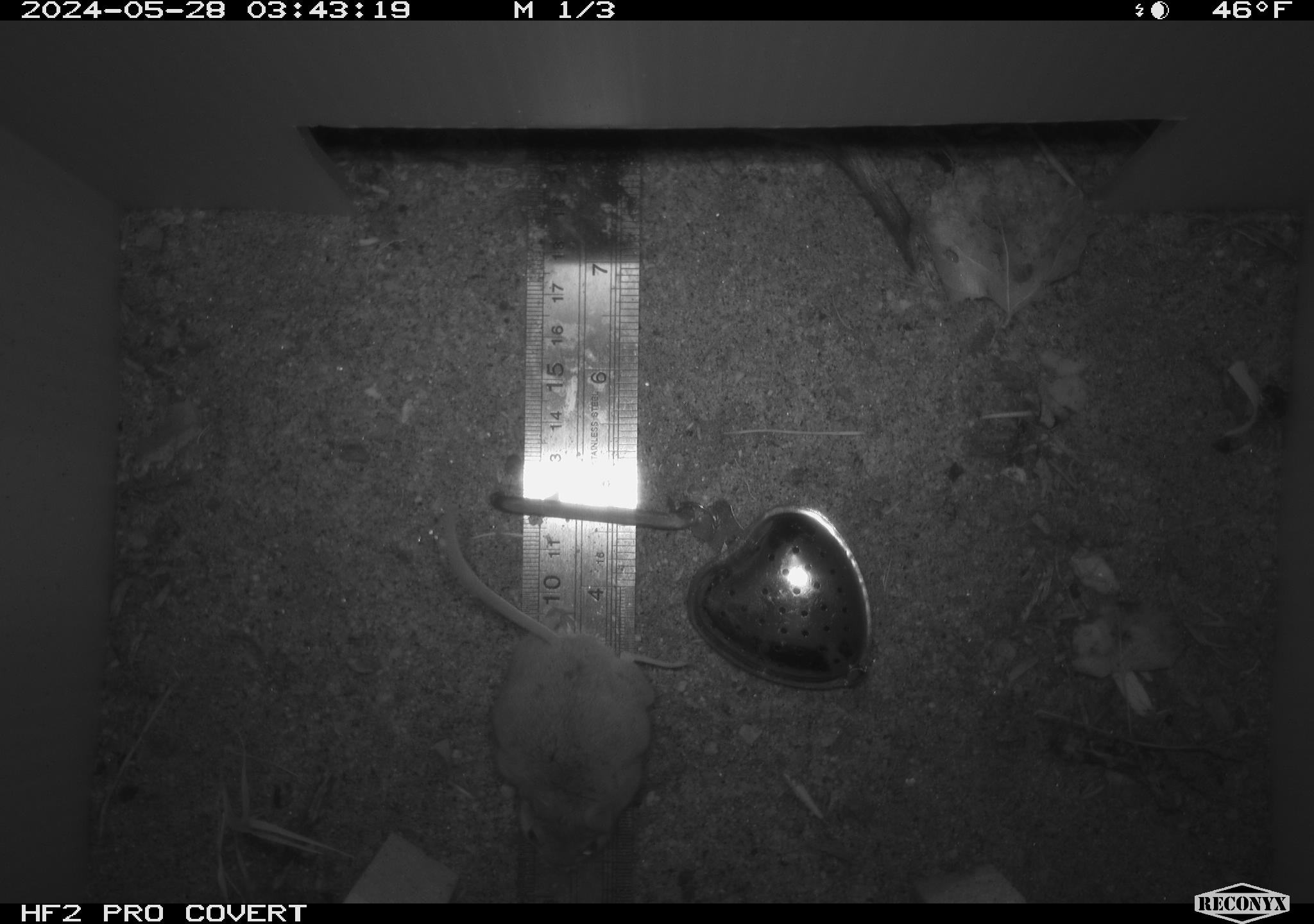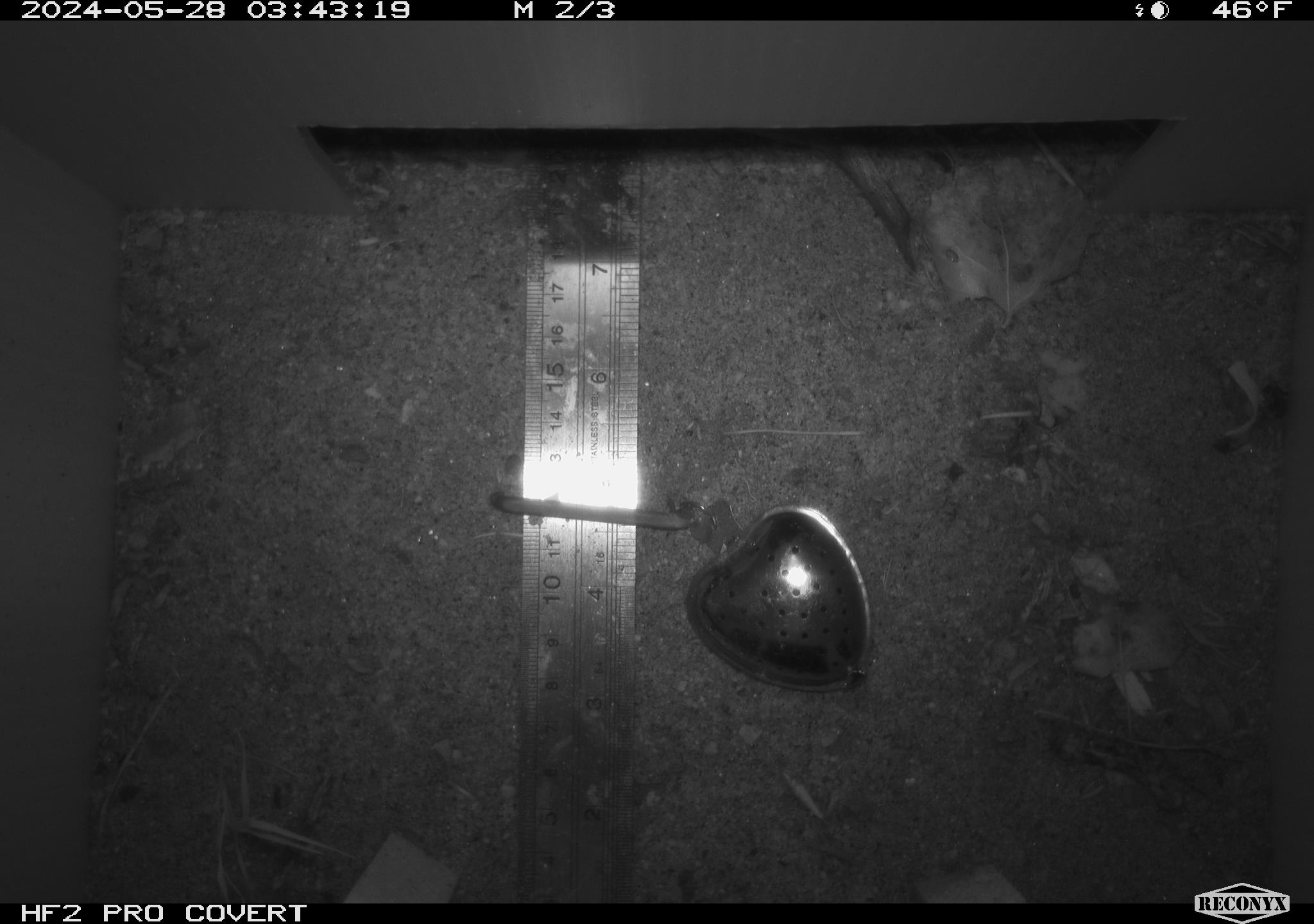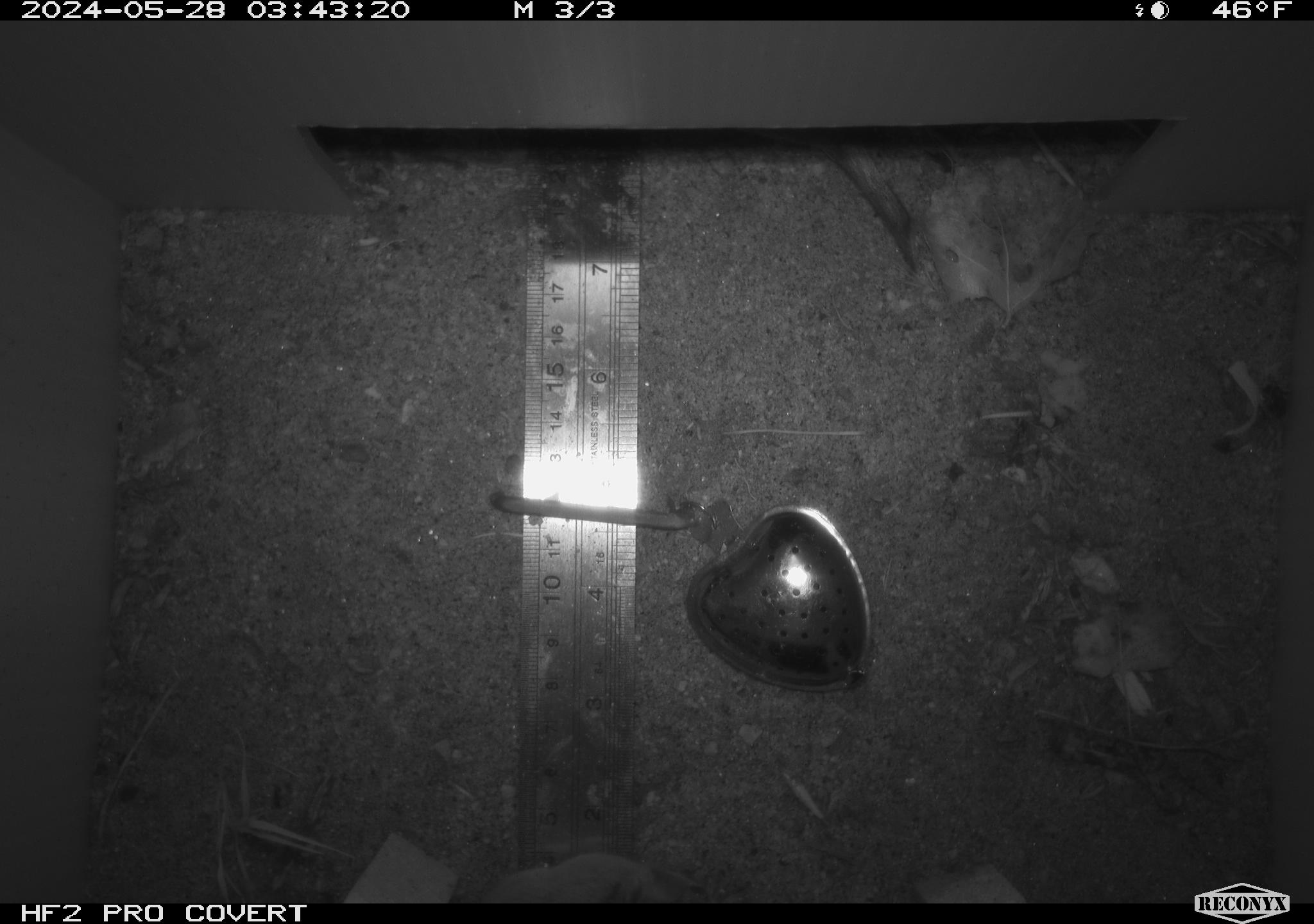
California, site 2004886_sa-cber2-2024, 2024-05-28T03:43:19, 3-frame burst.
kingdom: Animalia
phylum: Chordata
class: Mammalia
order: Rodentia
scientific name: Rodentia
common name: mouse species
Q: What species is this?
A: Mouse species (Rodentia).